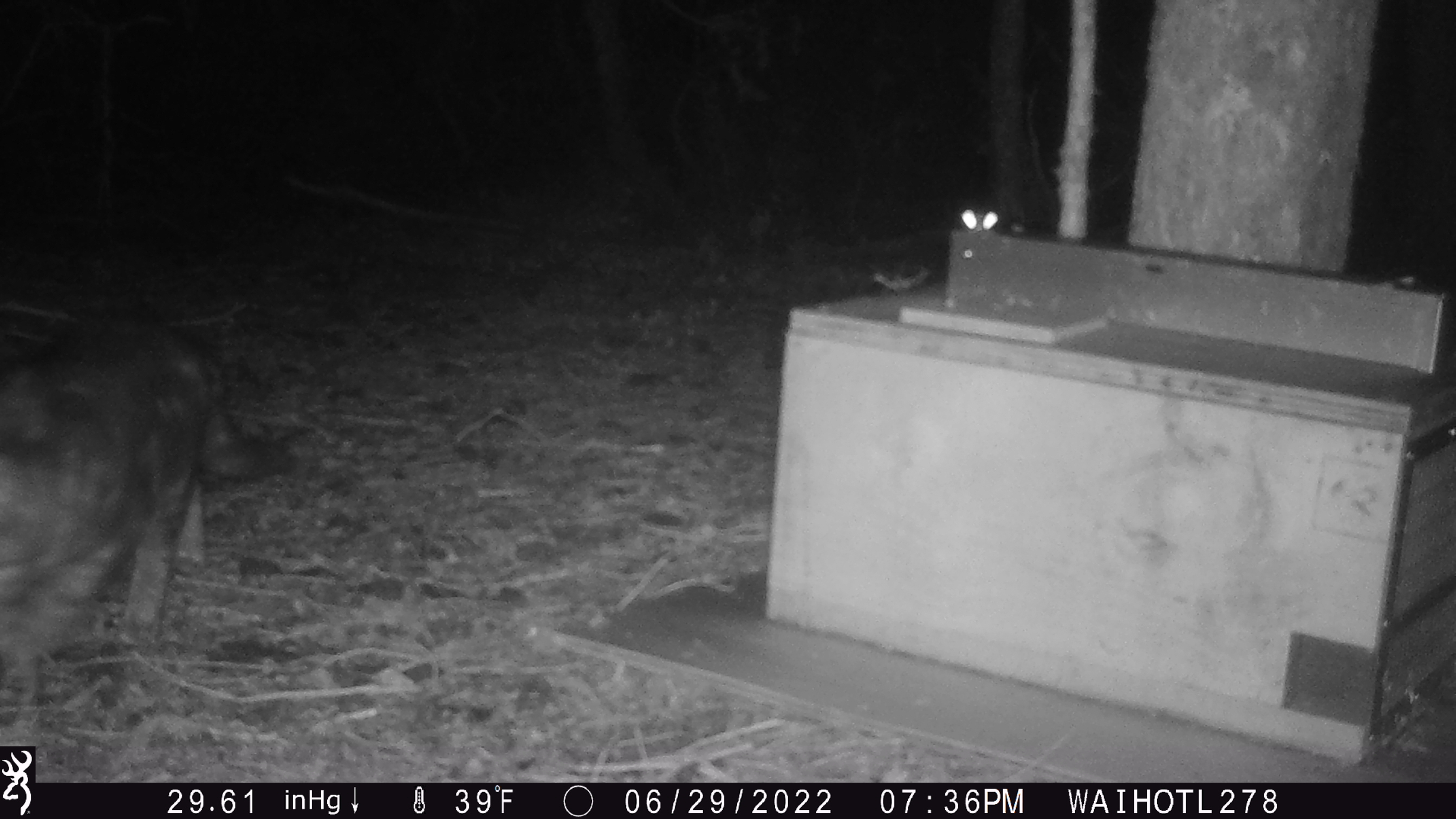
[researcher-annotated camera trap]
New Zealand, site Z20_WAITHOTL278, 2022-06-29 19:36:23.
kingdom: Animalia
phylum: Chordata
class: Mammalia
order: Carnivora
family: Felidae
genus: Felis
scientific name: Felis catus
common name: domestic cat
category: cat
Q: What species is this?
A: Cat (domestic cat) (Felis catus).